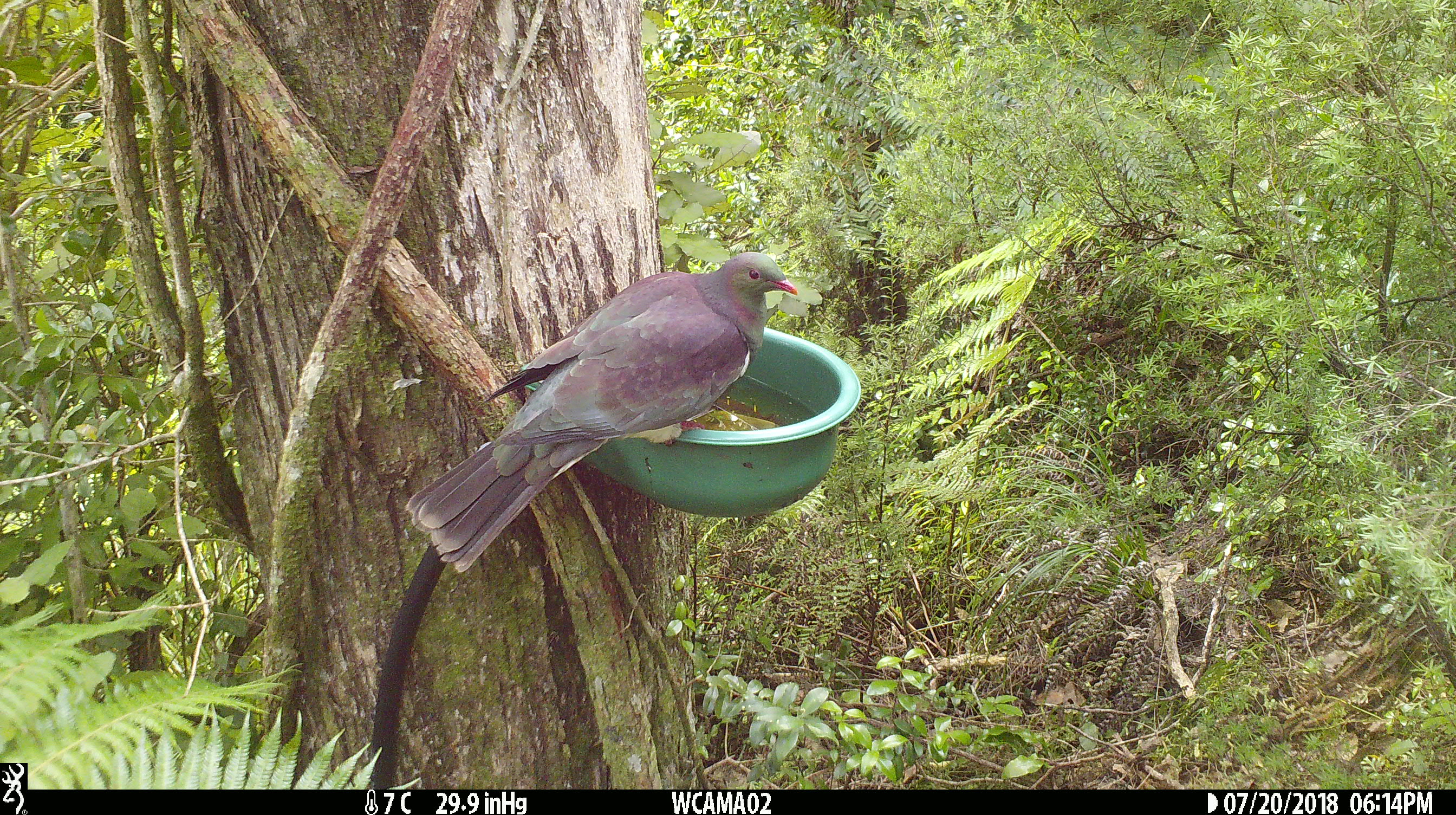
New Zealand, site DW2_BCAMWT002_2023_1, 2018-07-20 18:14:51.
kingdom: Animalia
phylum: Chordata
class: Aves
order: Columbiformes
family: Columbidae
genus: Hemiphaga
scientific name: Hemiphaga novaeseelandiae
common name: new zealand pigeon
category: kereru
Kereru (new zealand pigeon) (Hemiphaga novaeseelandiae).